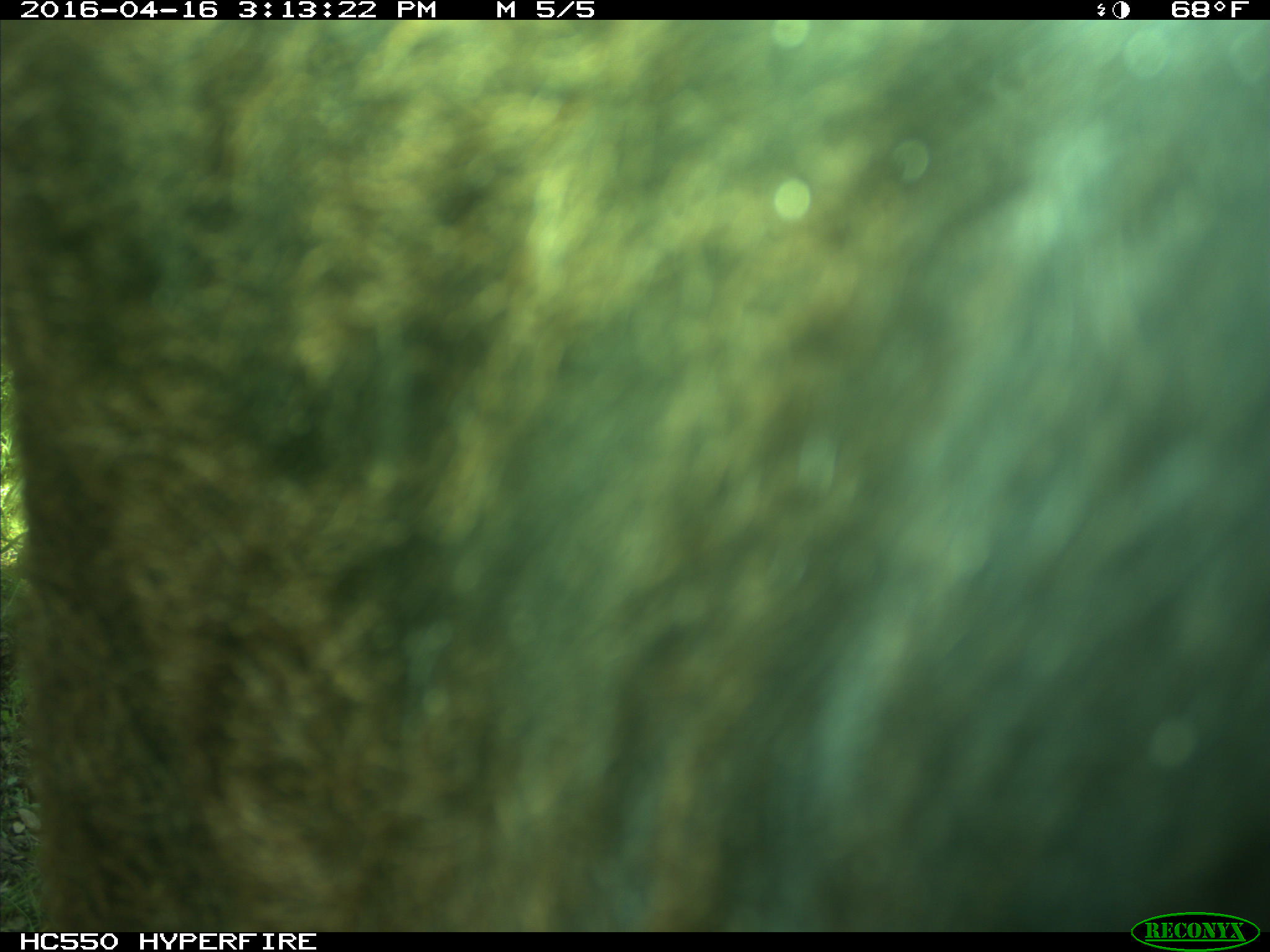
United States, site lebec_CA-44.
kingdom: Animalia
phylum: Chordata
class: Mammalia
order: Artiodactyla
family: Bovidae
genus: Bos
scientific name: Bos taurus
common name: domestic cow